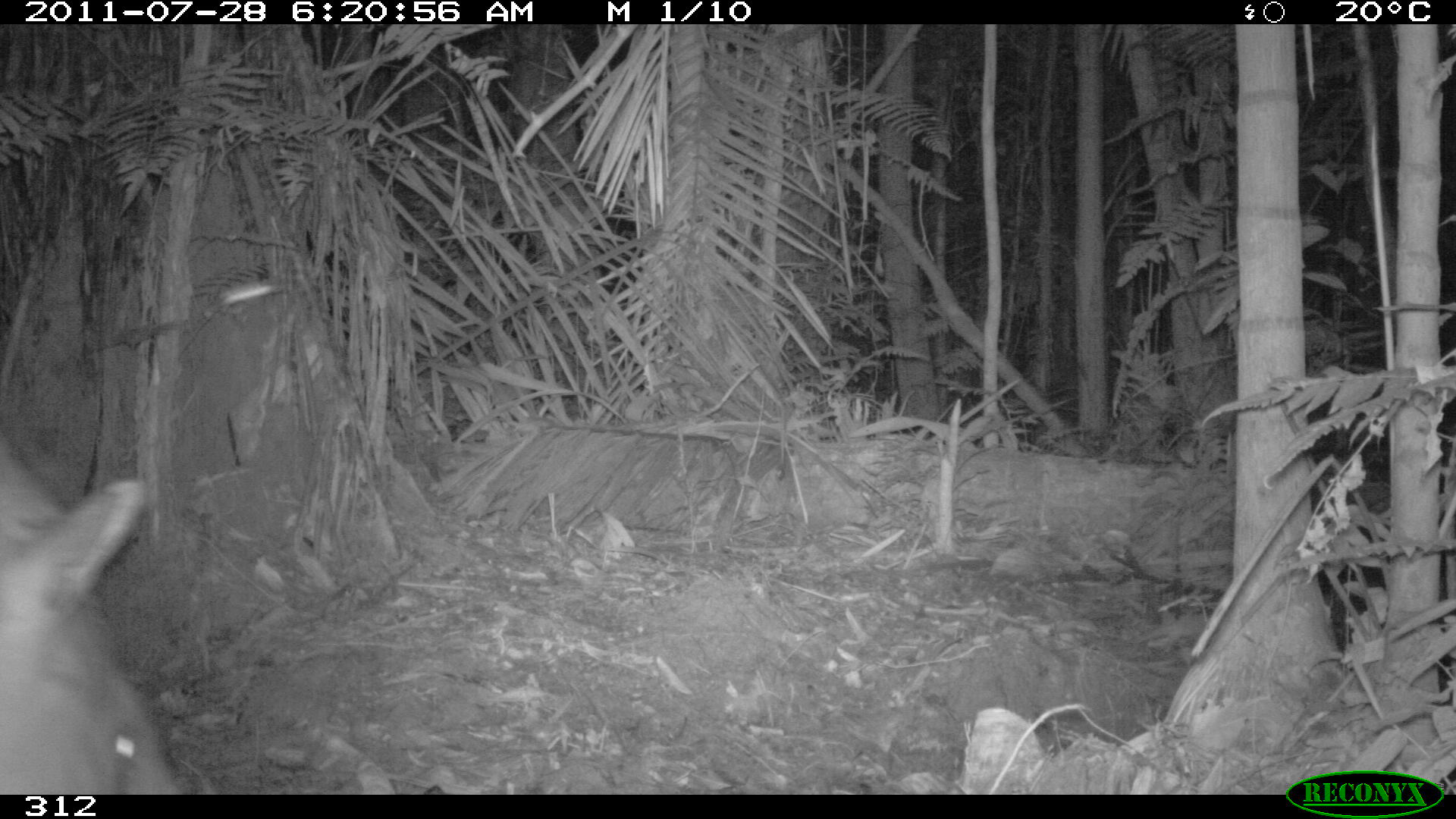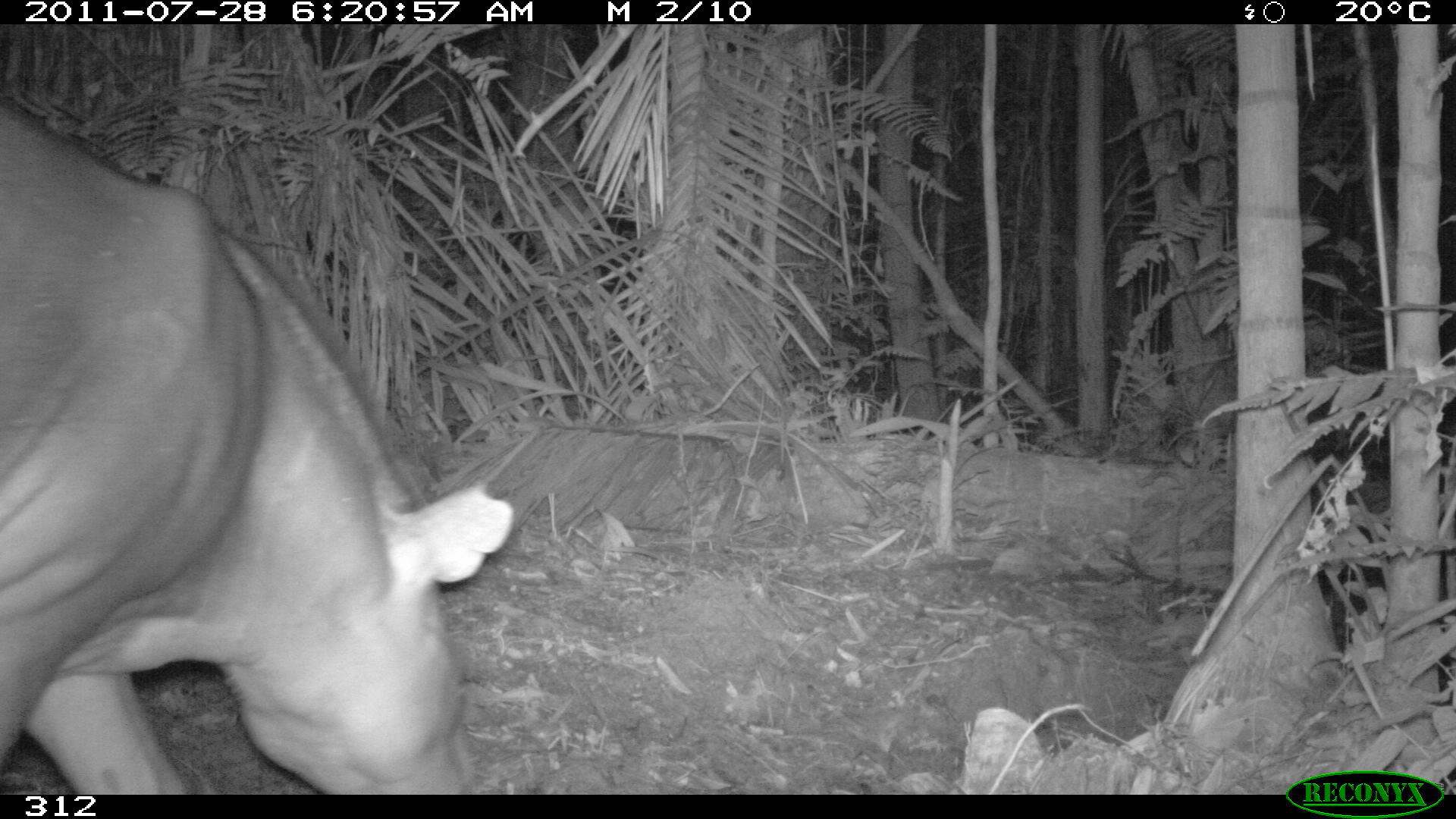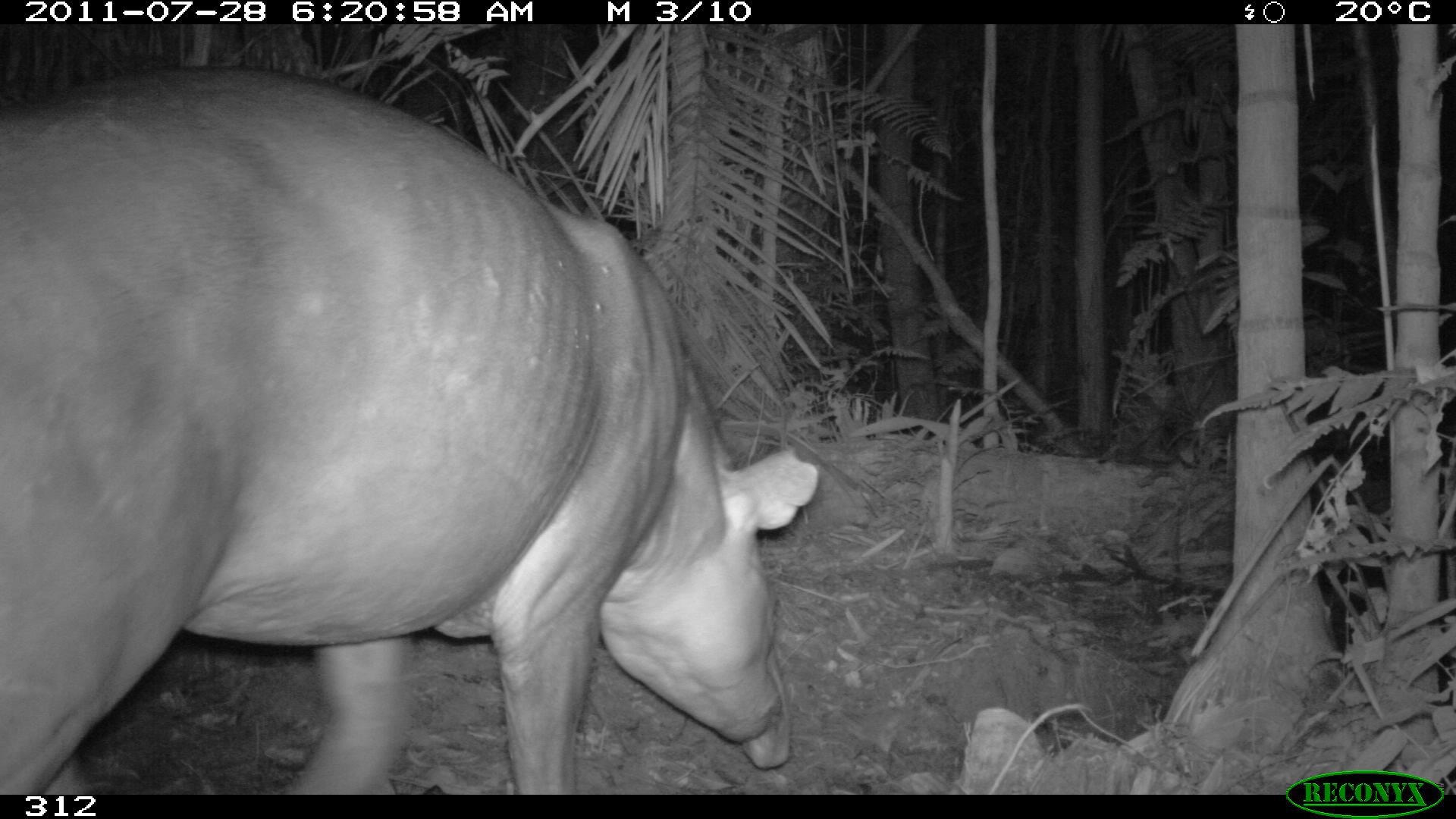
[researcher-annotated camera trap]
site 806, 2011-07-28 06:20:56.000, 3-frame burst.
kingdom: Animalia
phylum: Chordata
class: Mammalia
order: Perissodactyla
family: Tapiridae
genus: Tapirus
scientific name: Tapirus terrestris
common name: south american tapir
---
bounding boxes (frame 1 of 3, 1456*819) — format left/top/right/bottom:
tapirus terrestris: 0/439/192/794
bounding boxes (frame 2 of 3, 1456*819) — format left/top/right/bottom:
tapirus terrestris: 0/109/516/795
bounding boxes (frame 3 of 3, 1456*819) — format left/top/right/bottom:
tapirus terrestris: 0/64/818/795